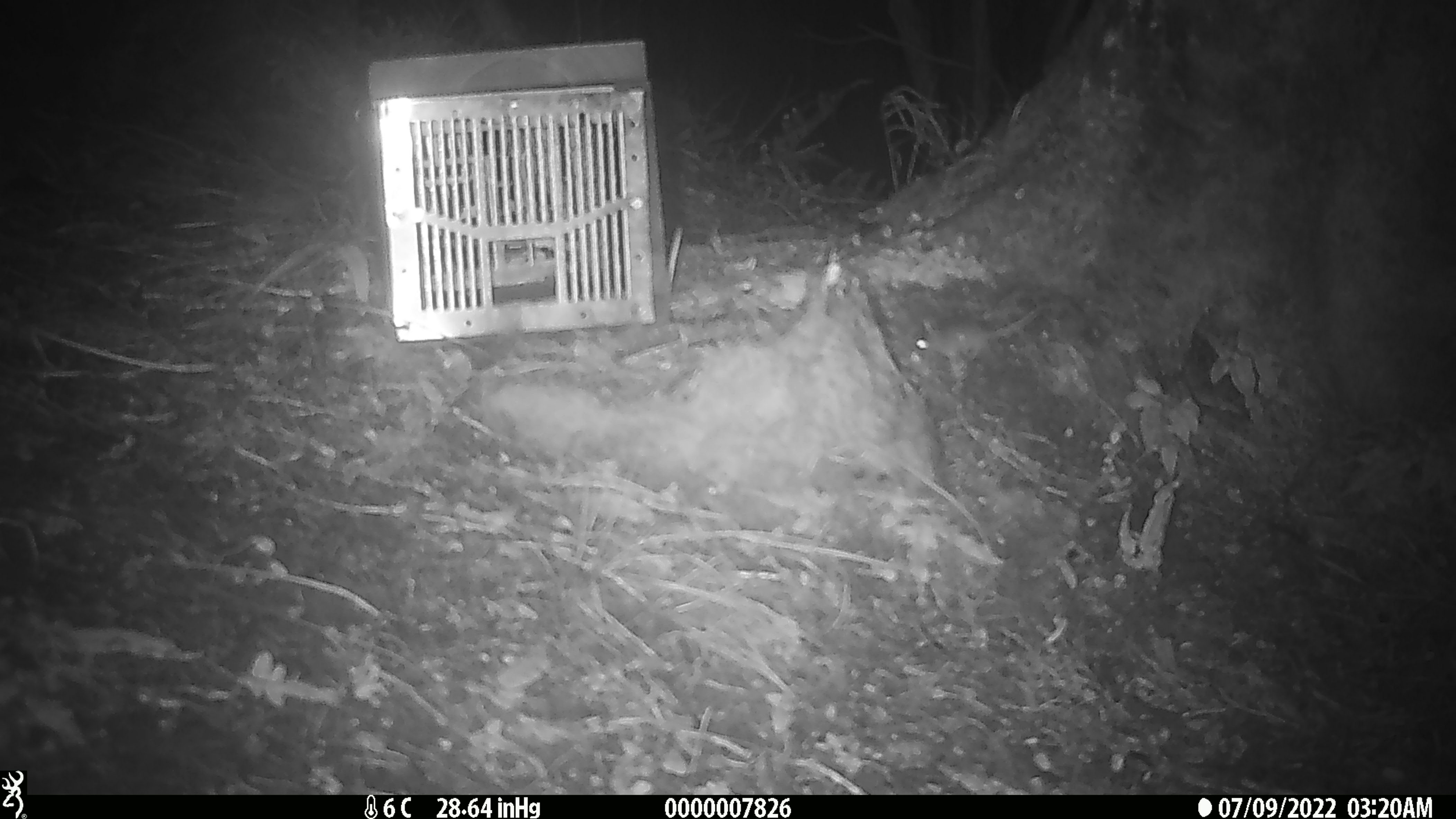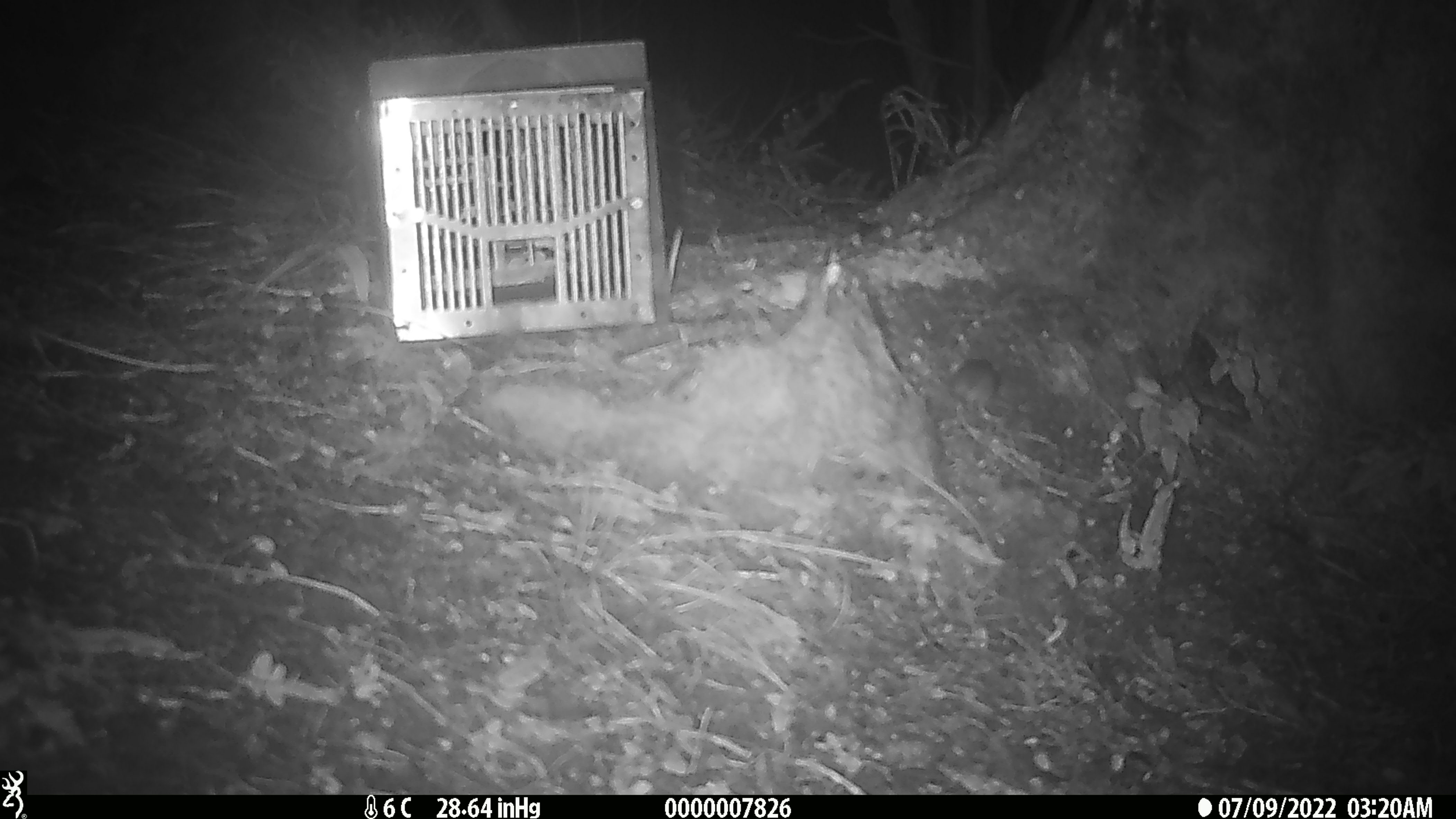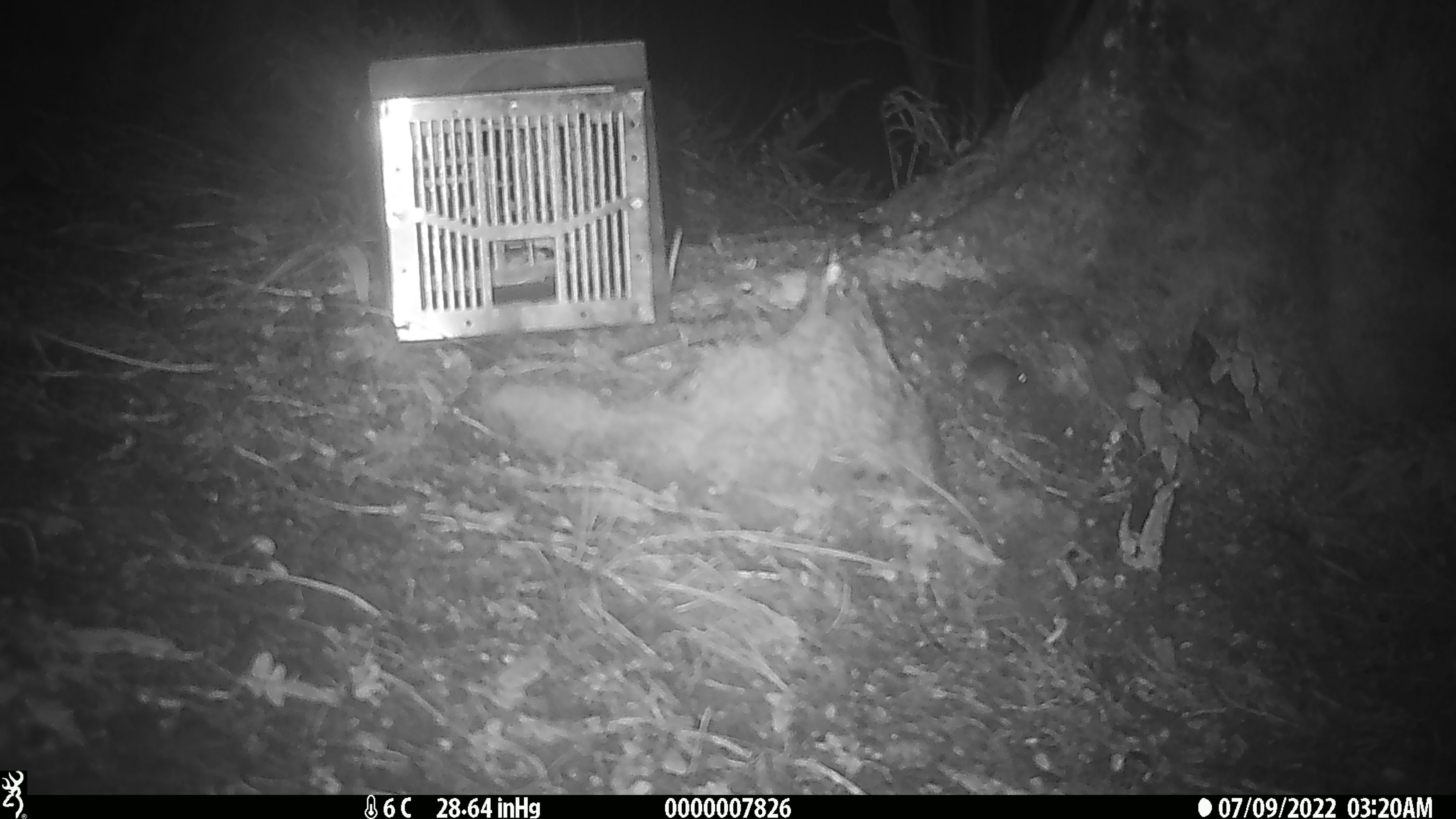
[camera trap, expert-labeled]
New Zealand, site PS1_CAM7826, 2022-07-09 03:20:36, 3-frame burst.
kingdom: Animalia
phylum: Chordata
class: Mammalia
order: Rodentia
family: Muridae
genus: Mus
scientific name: Mus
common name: mouse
Mouse (Mus).